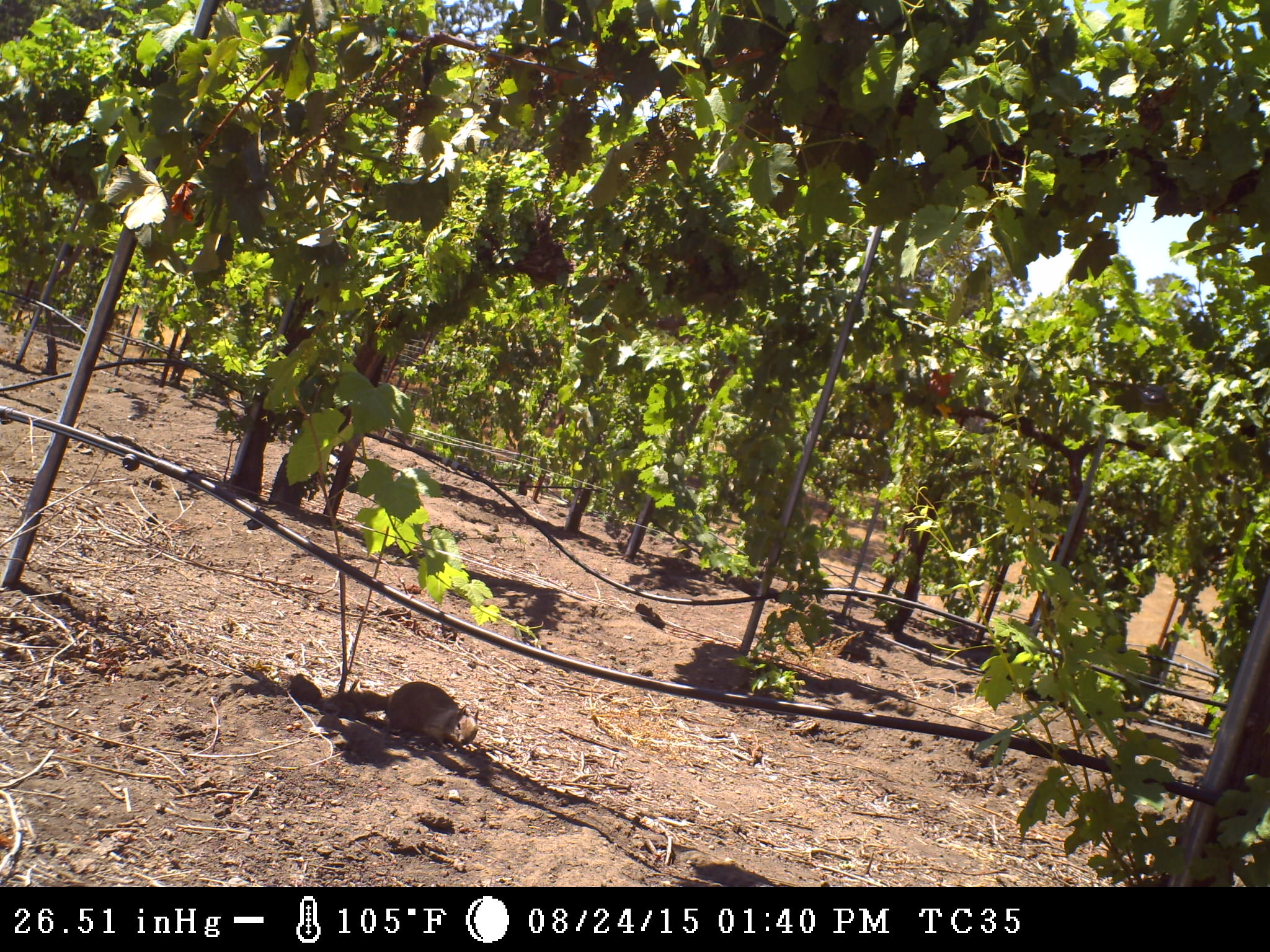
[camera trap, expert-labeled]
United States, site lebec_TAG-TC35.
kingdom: Animalia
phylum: Chordata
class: Mammalia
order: Rodentia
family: Sciuridae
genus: Otospermophilus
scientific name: Otospermophilus beecheyi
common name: california ground squirrel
Otospermophilus beecheyi (california ground squirrel).